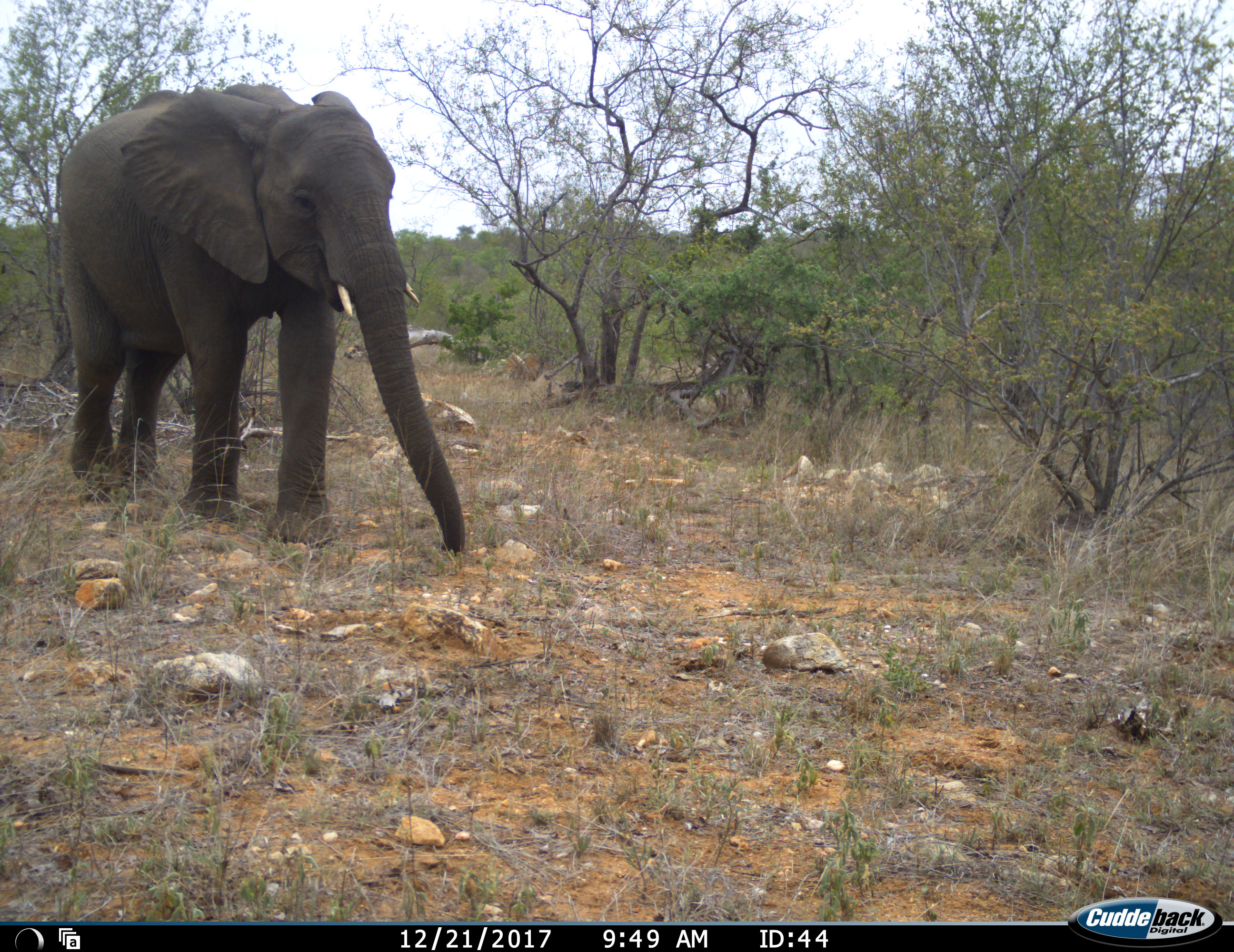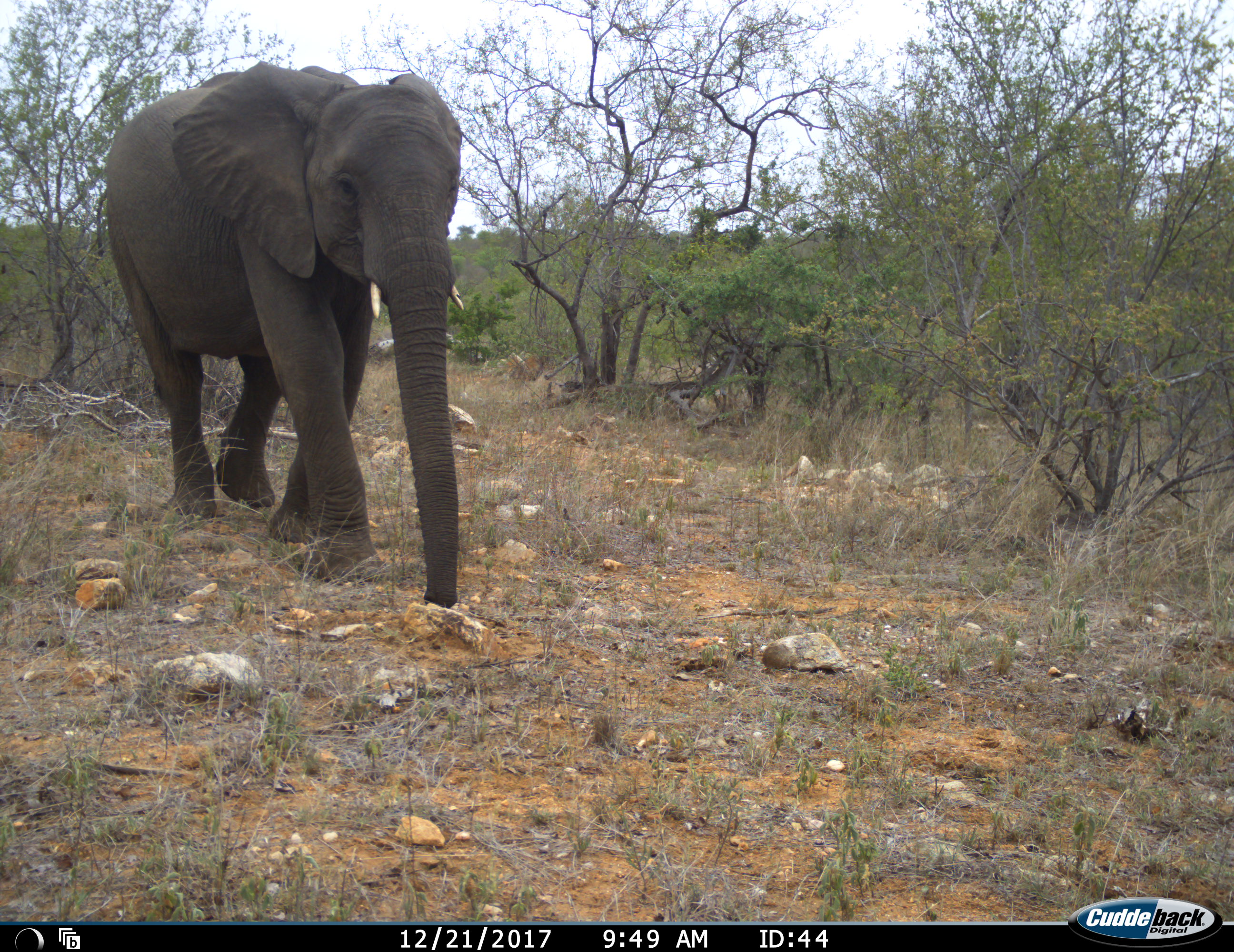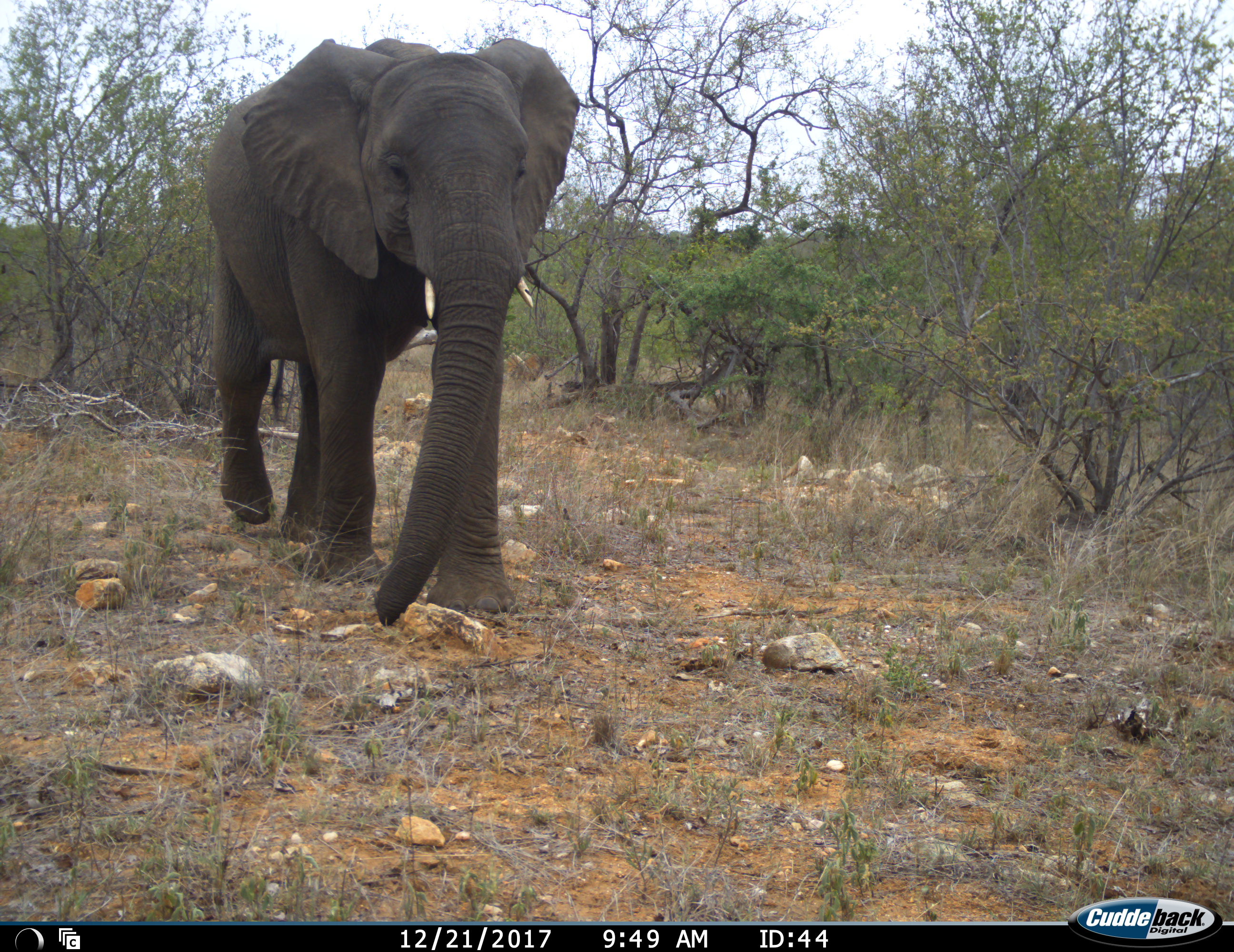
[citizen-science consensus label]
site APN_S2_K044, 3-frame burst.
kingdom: Animalia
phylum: Chordata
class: Mammalia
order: Proboscidea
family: Elephantidae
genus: Loxodonta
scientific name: Loxodonta africana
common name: african bush elephant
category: elephant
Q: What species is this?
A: Elephant (african bush elephant) (Loxodonta africana).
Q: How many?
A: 1.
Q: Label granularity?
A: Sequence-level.